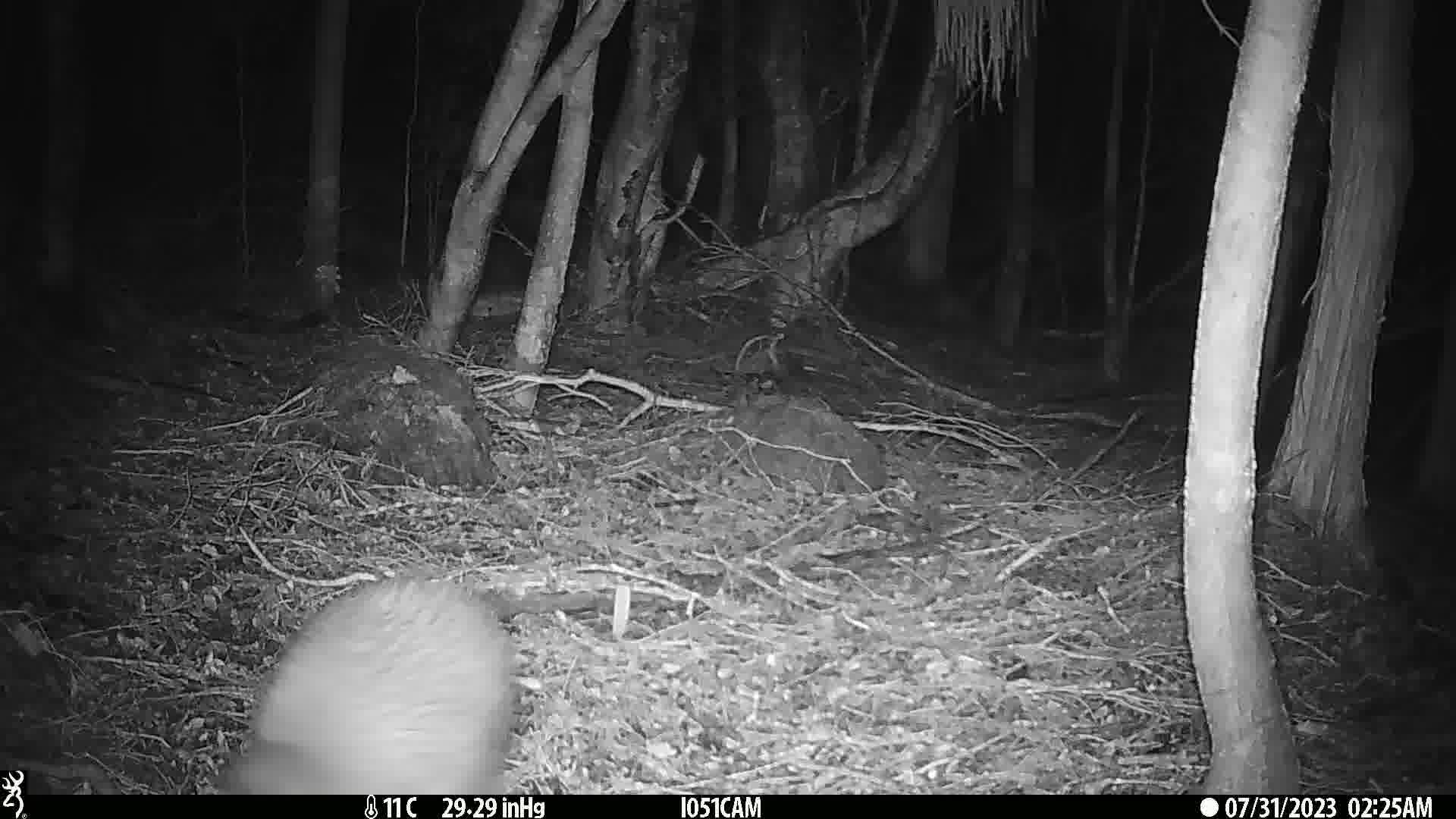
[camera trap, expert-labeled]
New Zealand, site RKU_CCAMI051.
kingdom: Animalia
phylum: Chordata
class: Aves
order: Apterygiformes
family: Apterygidae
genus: Apteryx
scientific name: Apteryx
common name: kiwi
Kiwi (Apteryx).